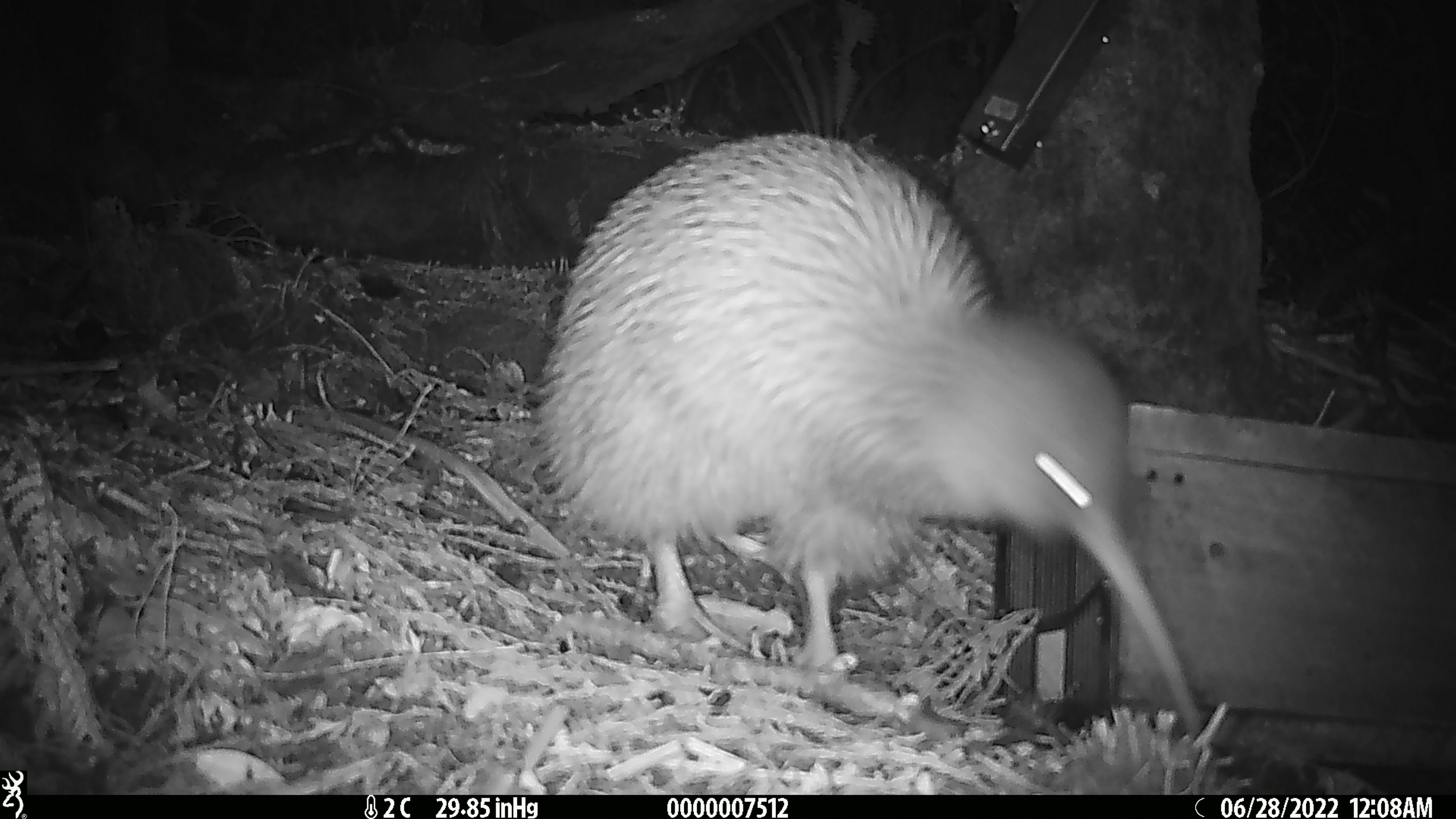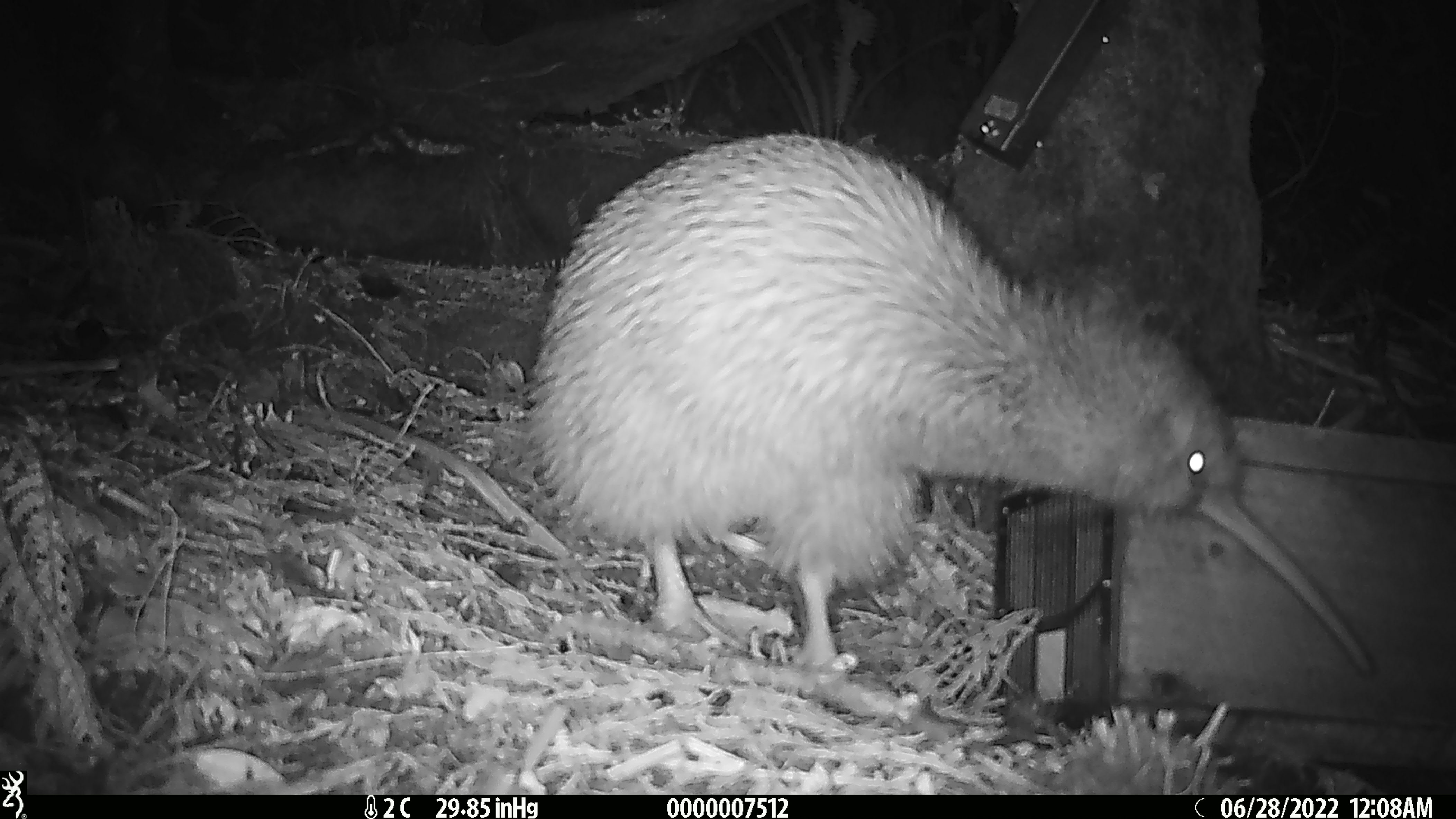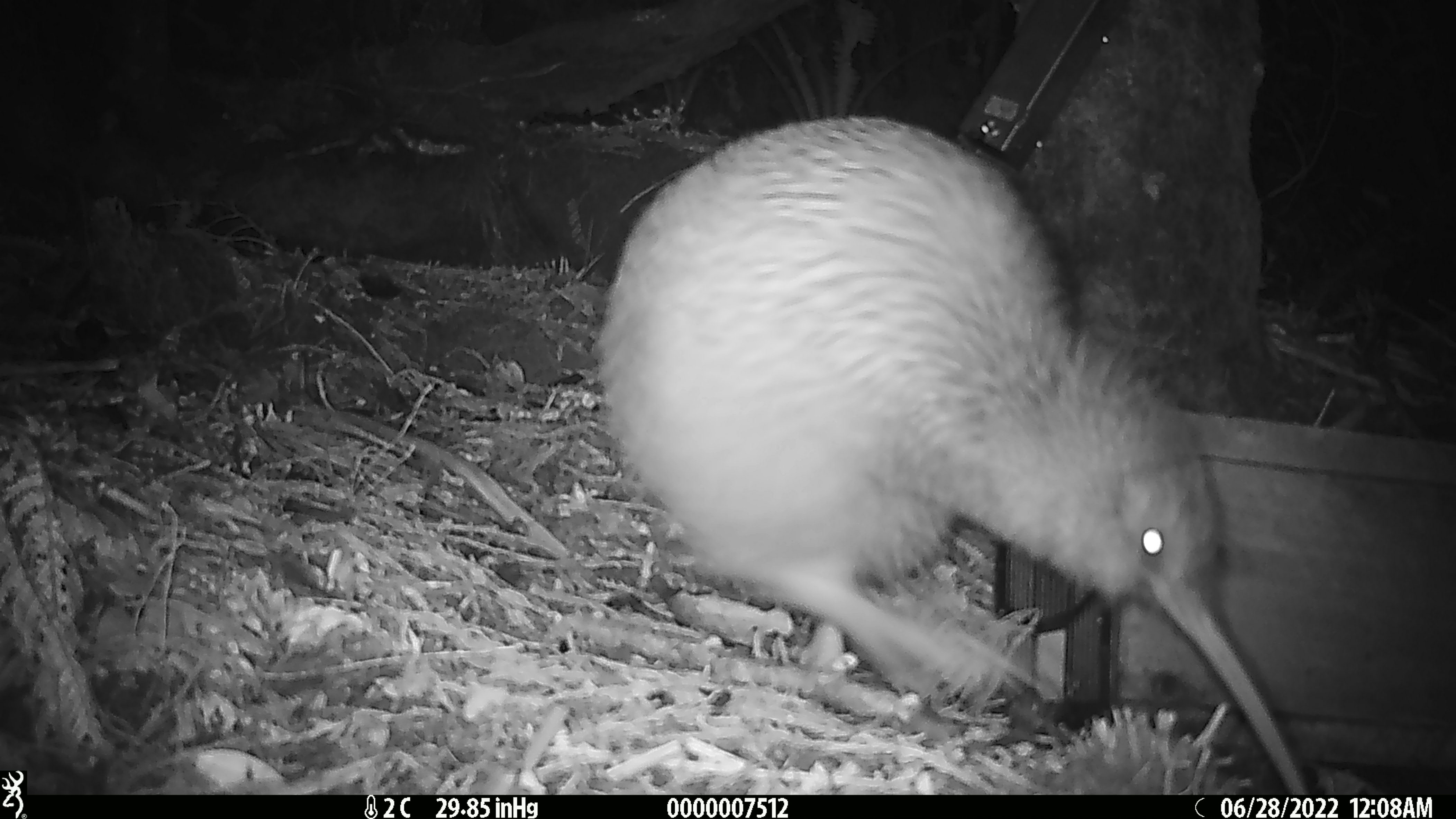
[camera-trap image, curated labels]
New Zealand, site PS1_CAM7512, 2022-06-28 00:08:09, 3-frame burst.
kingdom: Animalia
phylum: Chordata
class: Aves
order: Apterygiformes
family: Apterygidae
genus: Apteryx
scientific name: Apteryx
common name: kiwi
Kiwi (Apteryx).